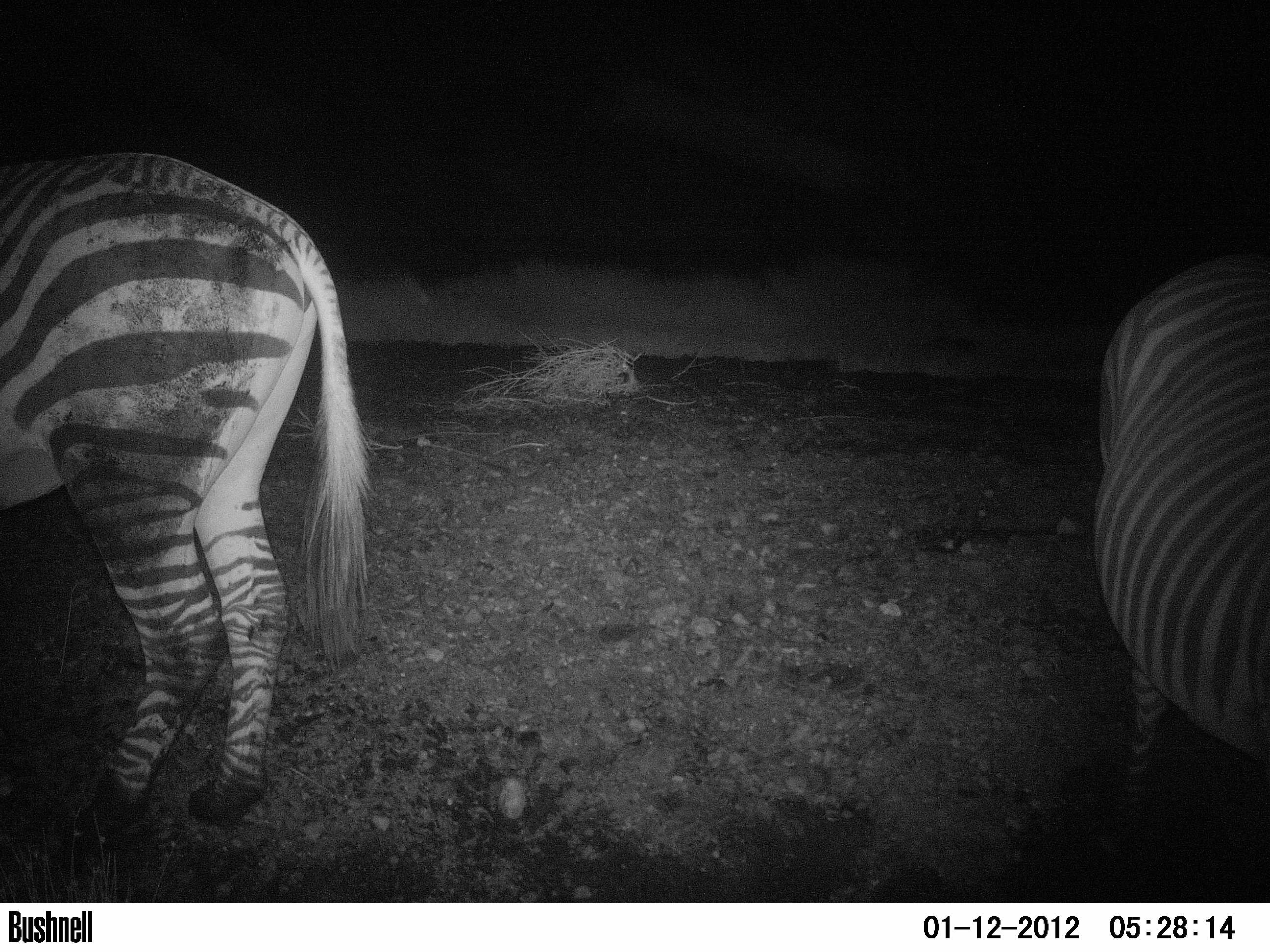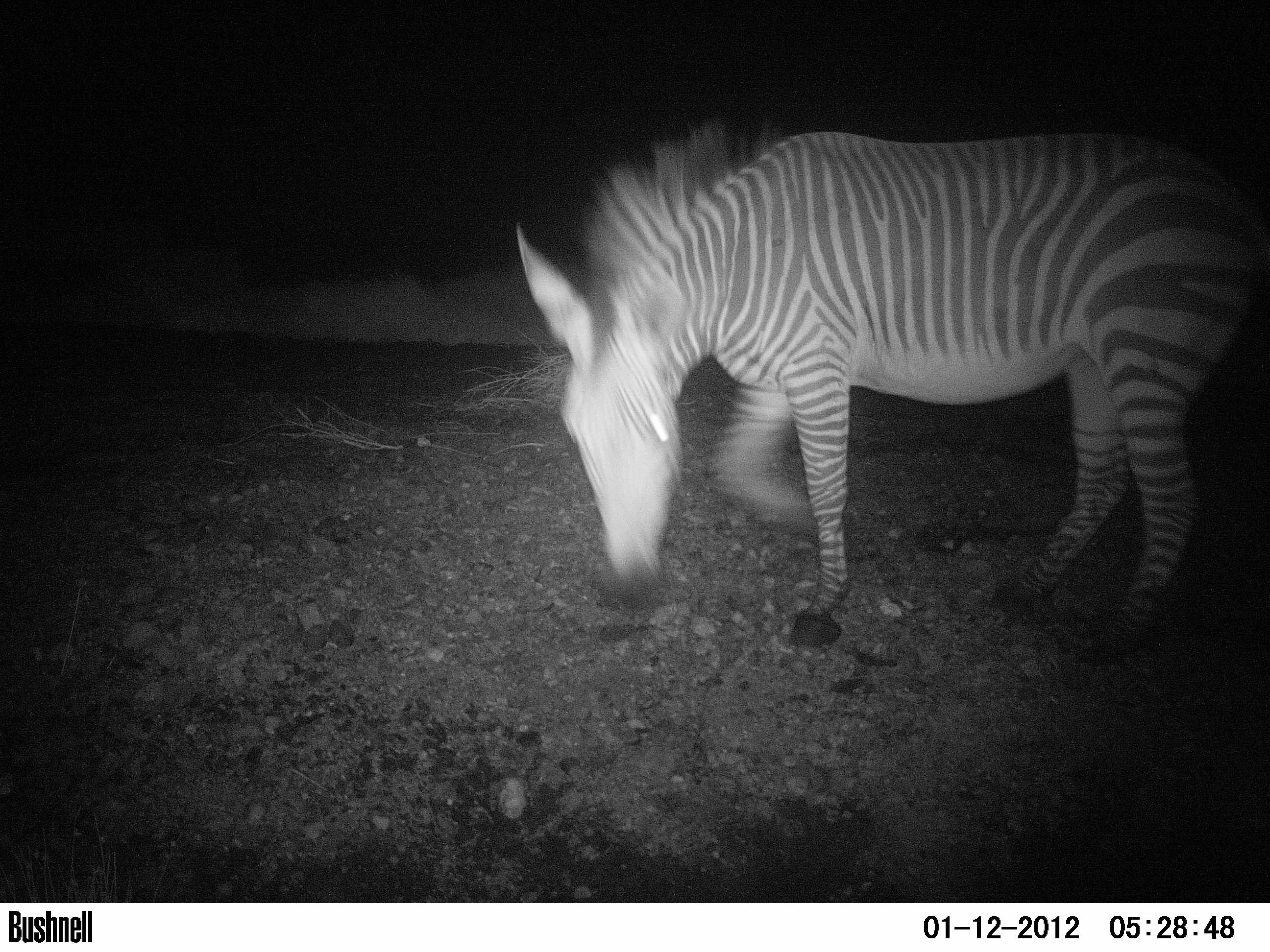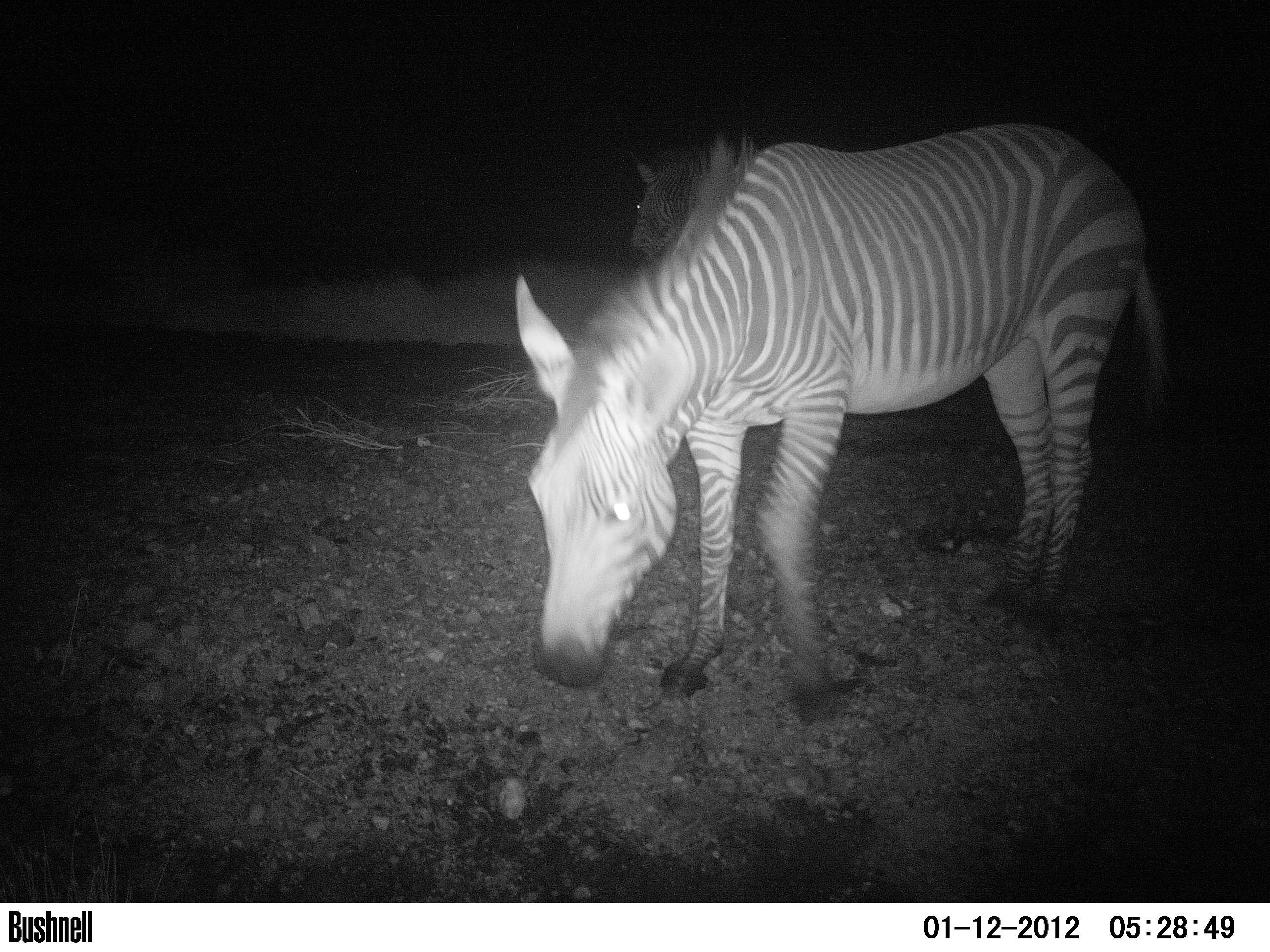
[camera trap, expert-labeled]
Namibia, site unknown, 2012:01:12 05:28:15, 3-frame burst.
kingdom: Animalia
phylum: Chordata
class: Mammalia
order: Perissodactyla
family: Equidae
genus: Equus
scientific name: Equus zebra hartmannae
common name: hartmann's mountain zebra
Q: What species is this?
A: Equus zebra hartmannae (hartmann's mountain zebra).